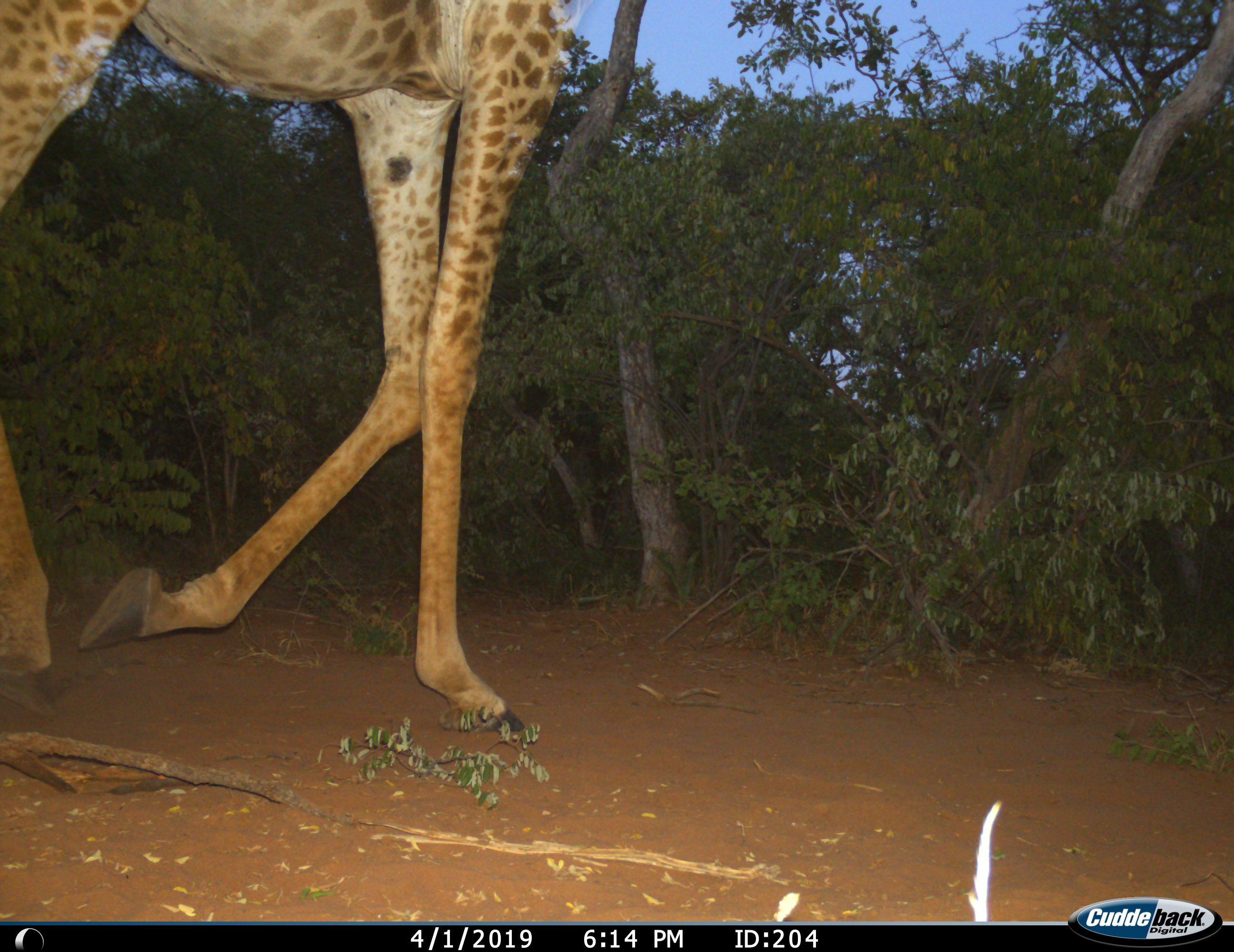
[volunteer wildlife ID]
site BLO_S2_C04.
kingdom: Animalia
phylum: Chordata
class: Mammalia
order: Artiodactyla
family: Giraffidae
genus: Giraffa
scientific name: Giraffa camelopardalis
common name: giraffe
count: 1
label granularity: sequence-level